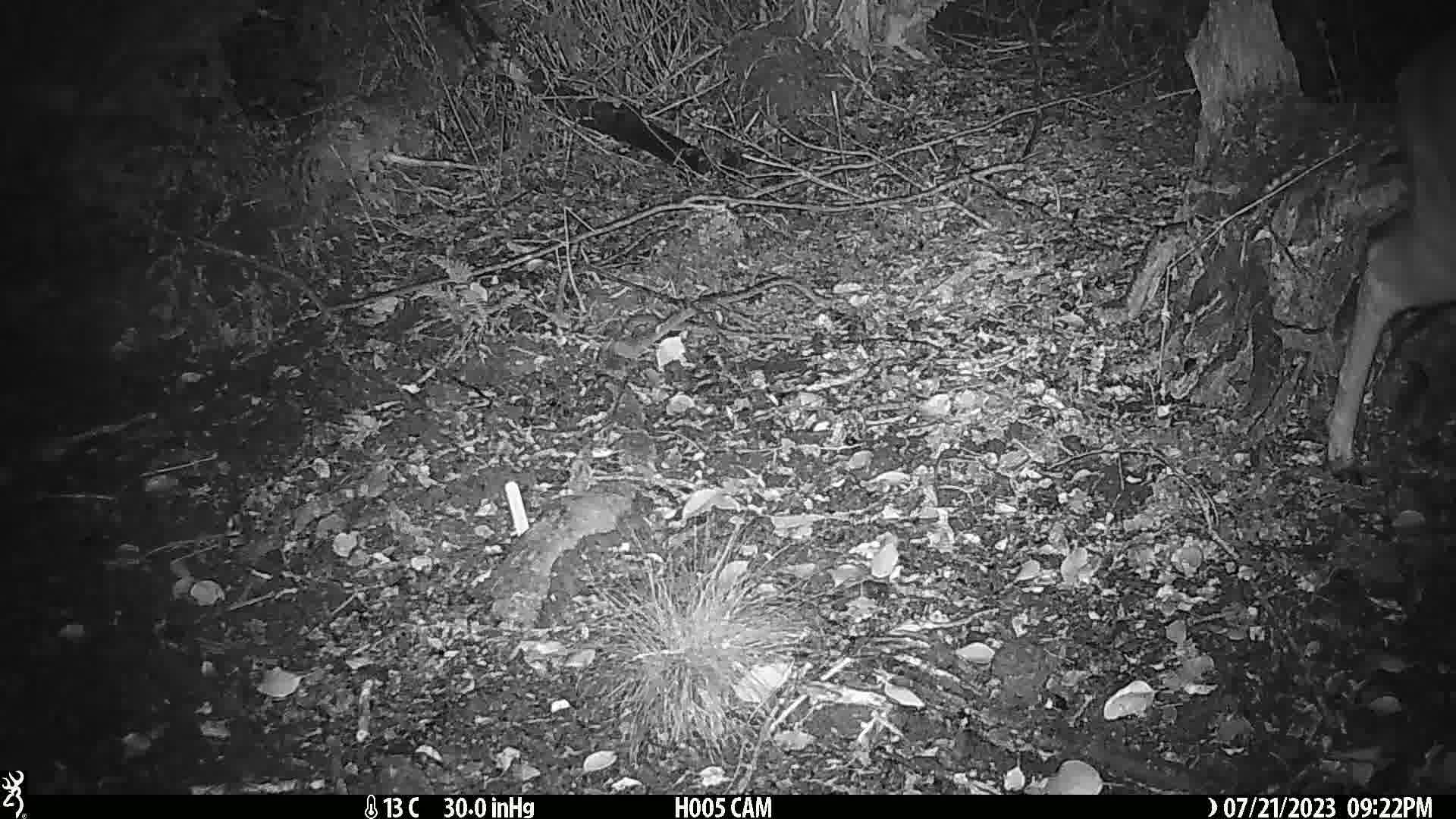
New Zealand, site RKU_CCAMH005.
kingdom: Animalia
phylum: Chordata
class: Mammalia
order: Artiodactyla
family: Cervidae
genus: Odocoileus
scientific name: Odocoileus virginianus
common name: white-tailed deer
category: white tailed deer